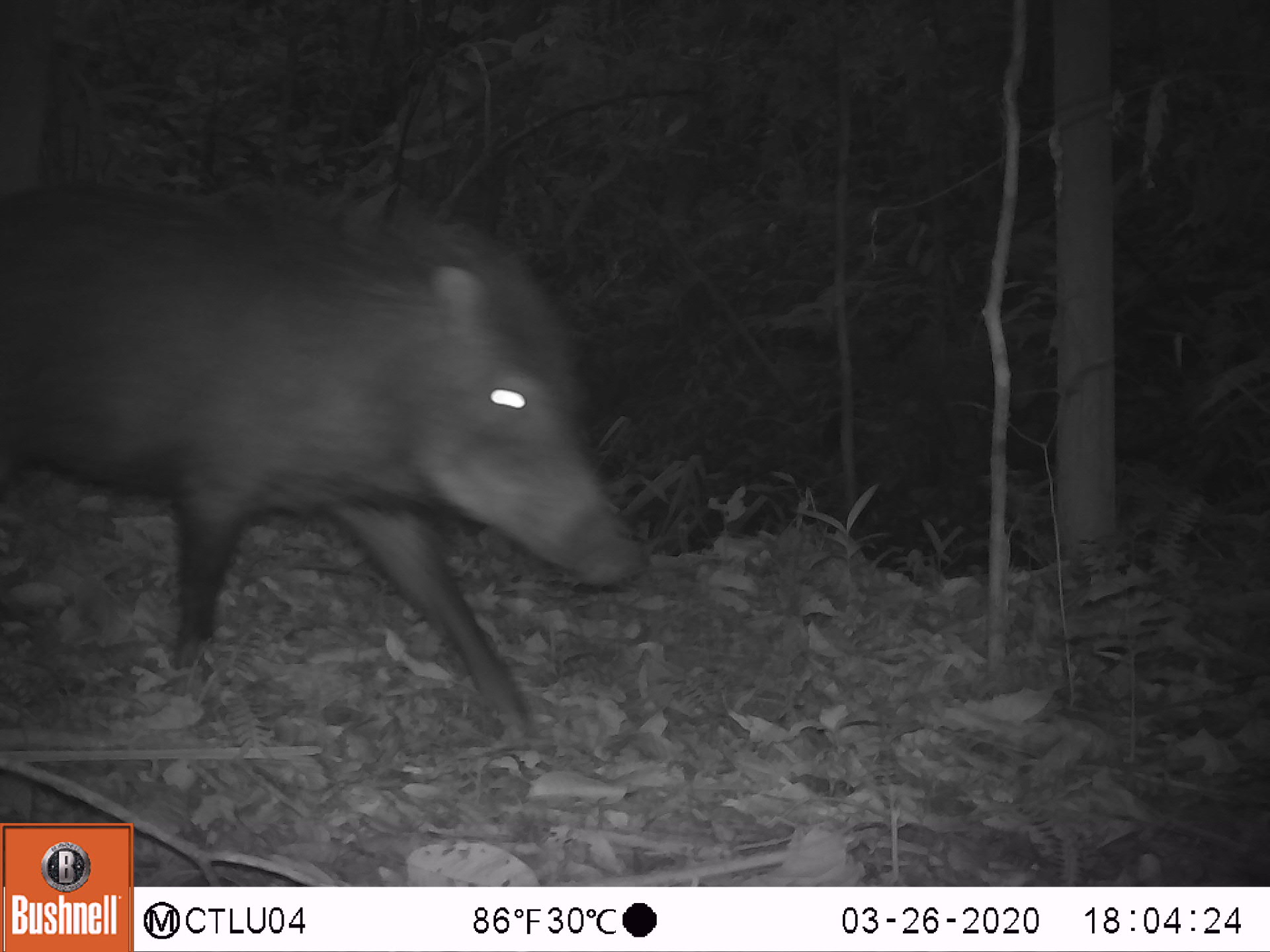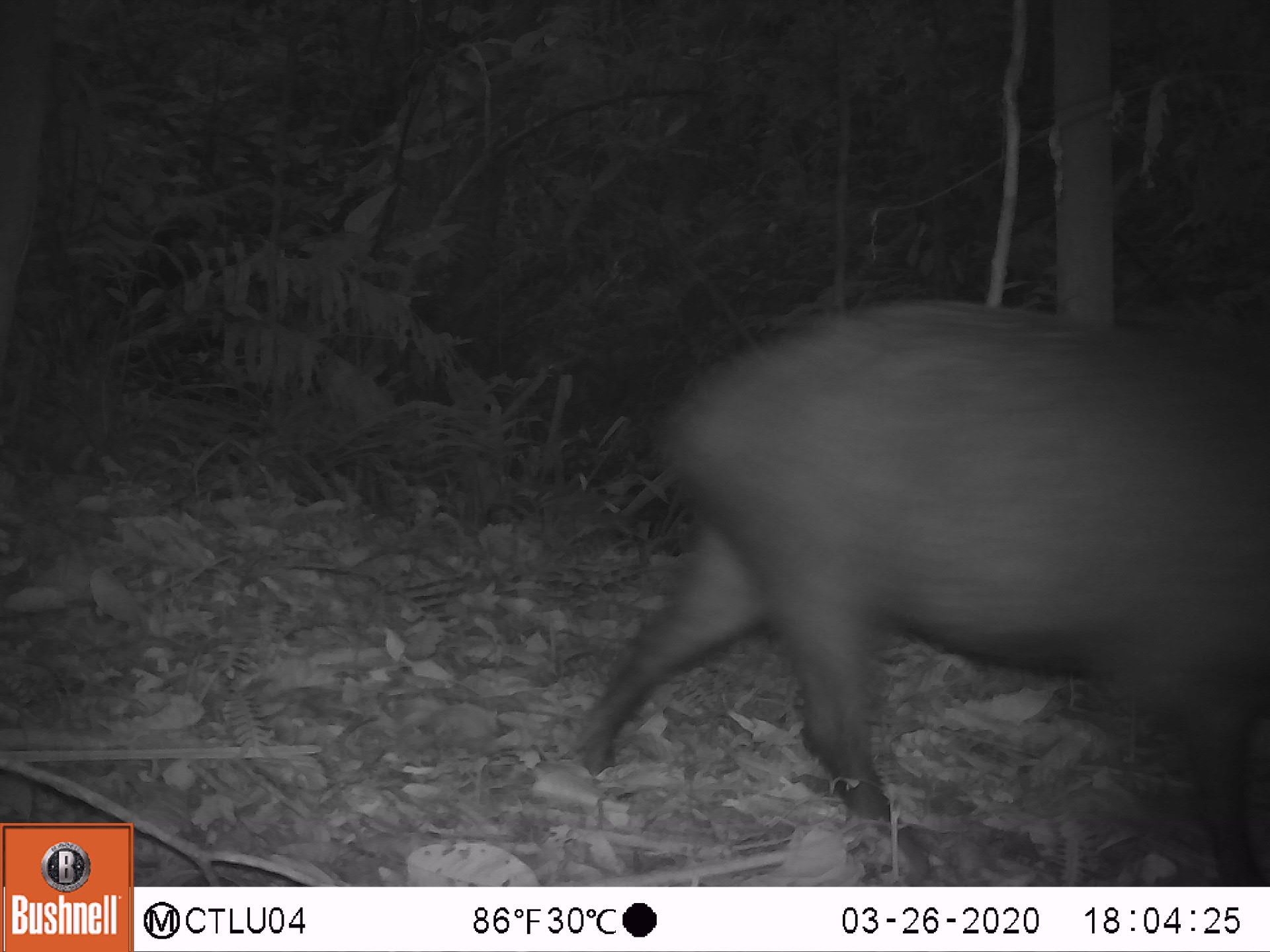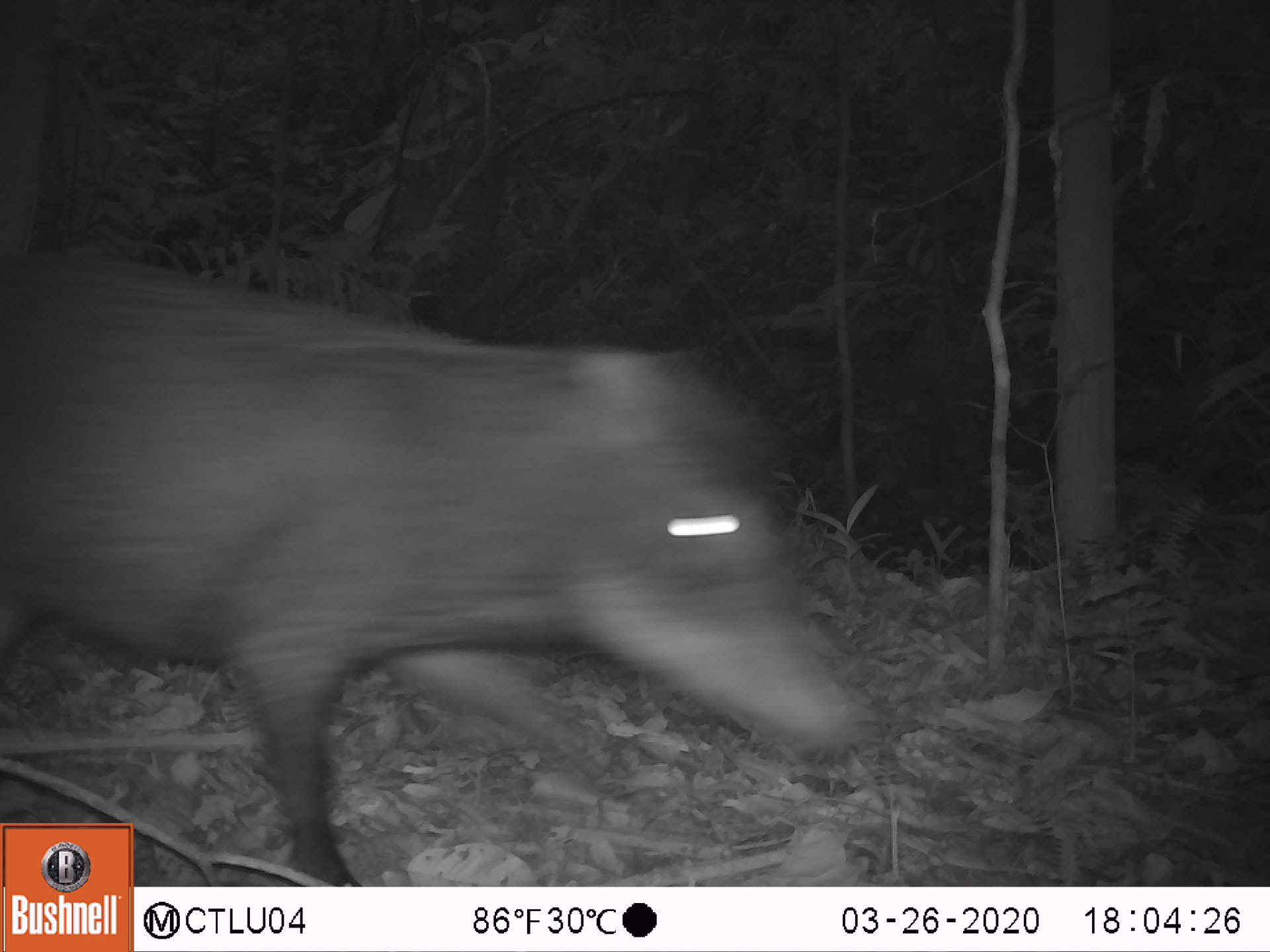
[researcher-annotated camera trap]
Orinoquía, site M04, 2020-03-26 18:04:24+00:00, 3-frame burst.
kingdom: Animalia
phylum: Chordata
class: Mammalia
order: Artiodactyla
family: Tayassuidae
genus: Tayassu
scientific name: Tayassu pecari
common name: white-lipped peccary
White-lipped peccary (Tayassu pecari).